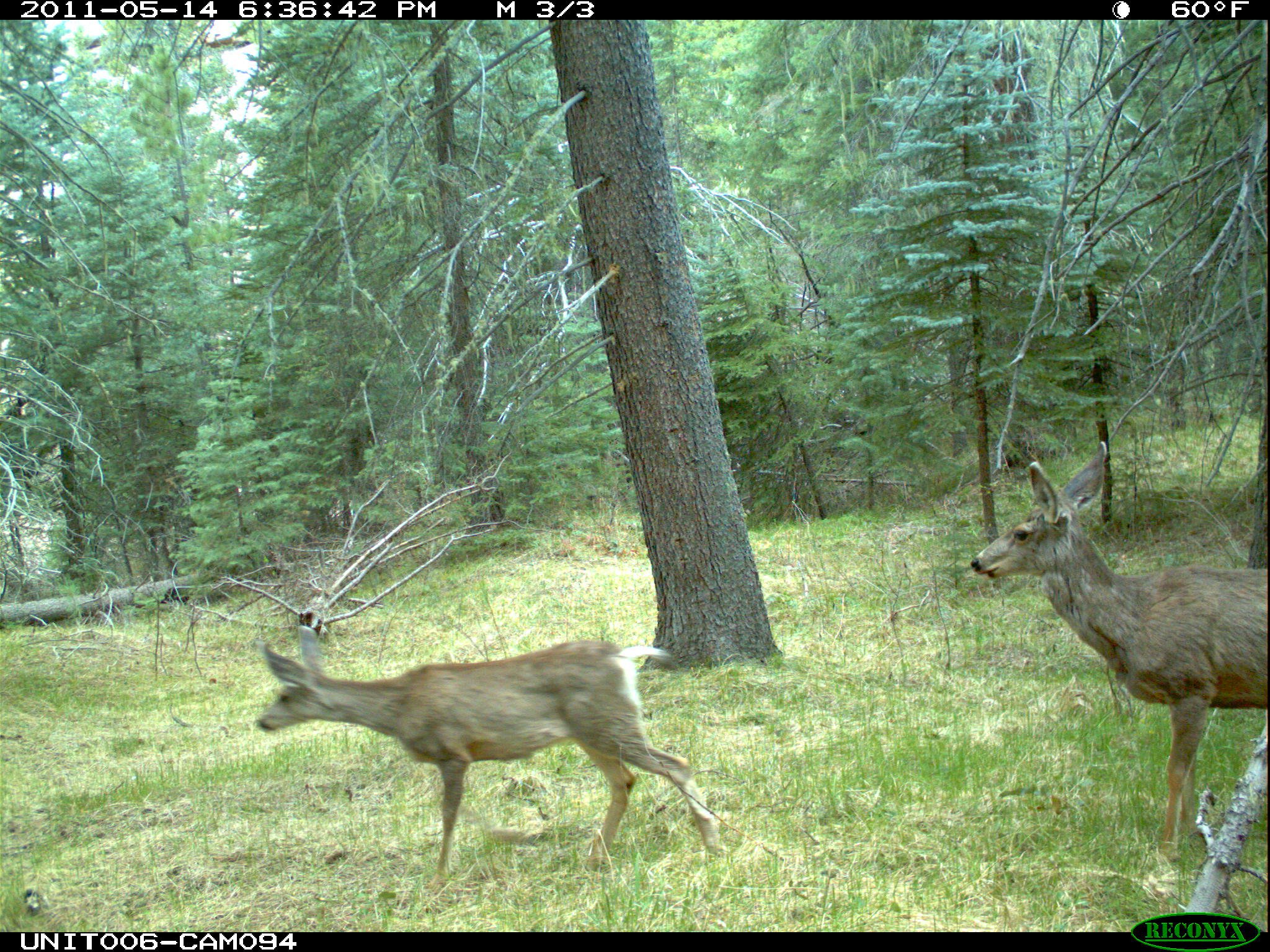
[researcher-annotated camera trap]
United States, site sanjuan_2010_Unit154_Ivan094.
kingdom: Animalia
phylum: Chordata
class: Mammalia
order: Artiodactyla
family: Cervidae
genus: Odocoileus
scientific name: Odocoileus hemionus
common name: mule deer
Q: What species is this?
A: Odocoileus hemionus (mule deer).